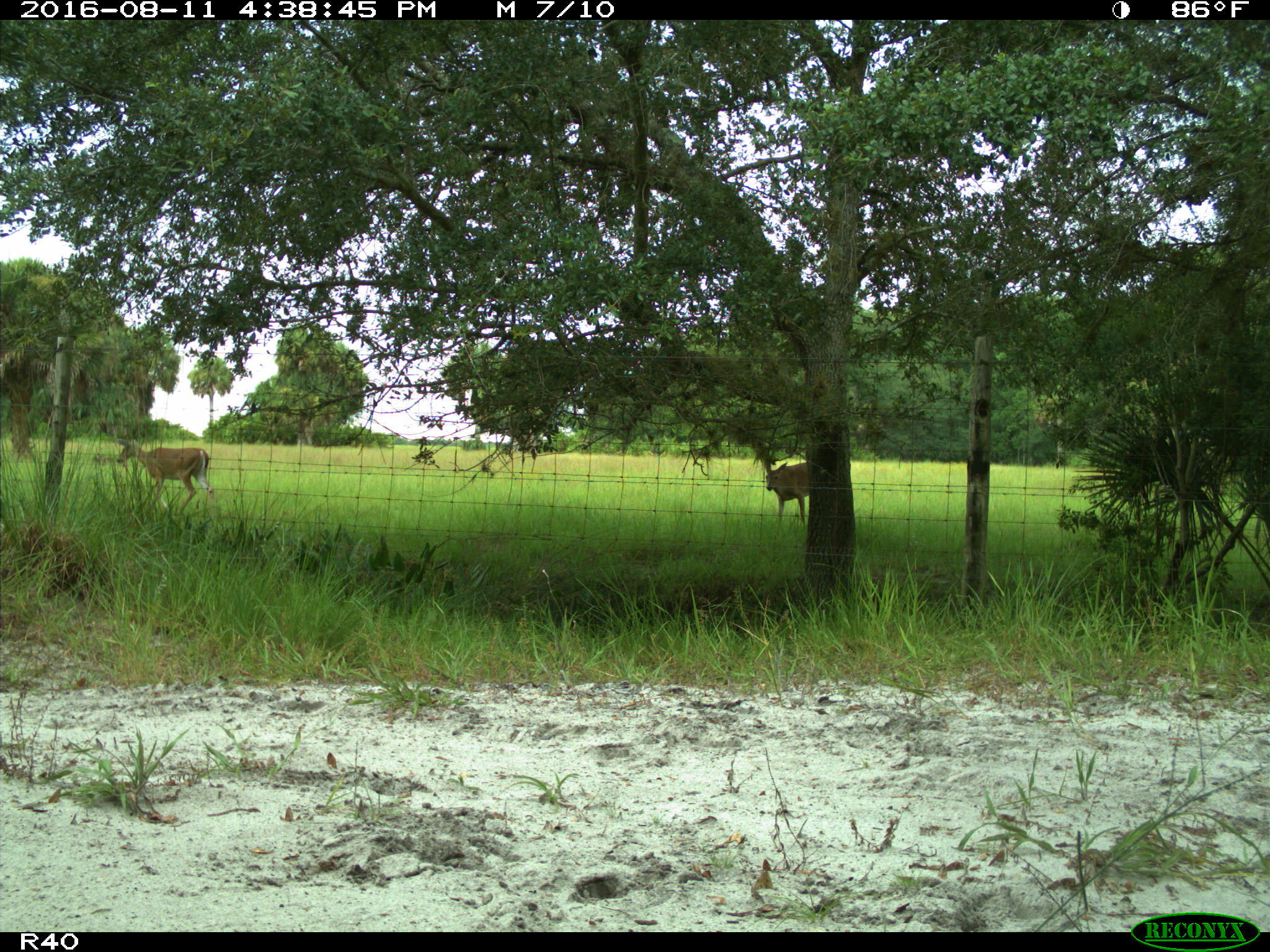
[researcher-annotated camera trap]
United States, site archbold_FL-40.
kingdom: Animalia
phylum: Chordata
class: Mammalia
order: Artiodactyla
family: Cervidae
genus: Odocoileus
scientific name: Odocoileus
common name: deer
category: unidentified deer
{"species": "unidentified deer (deer) (Odocoileus)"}